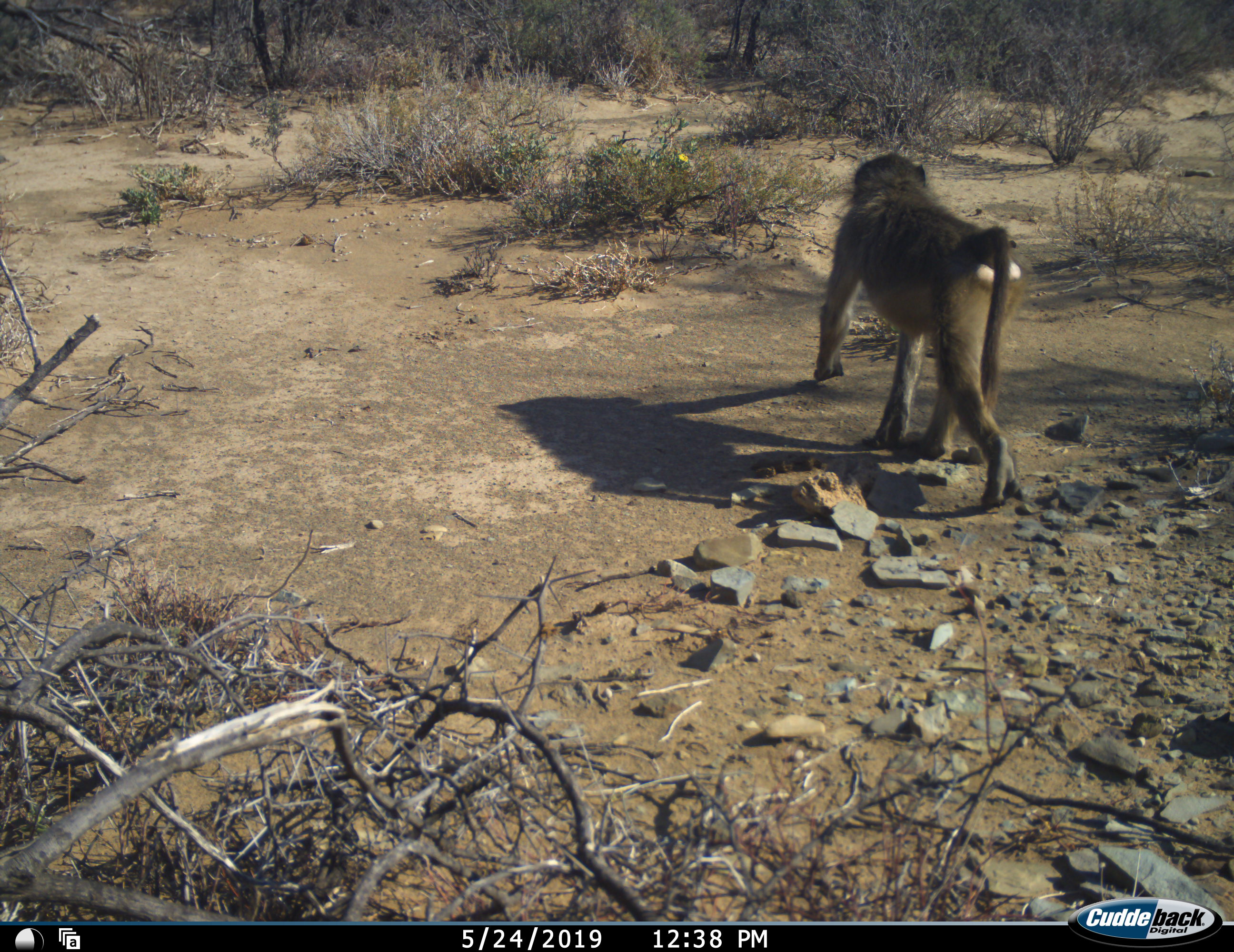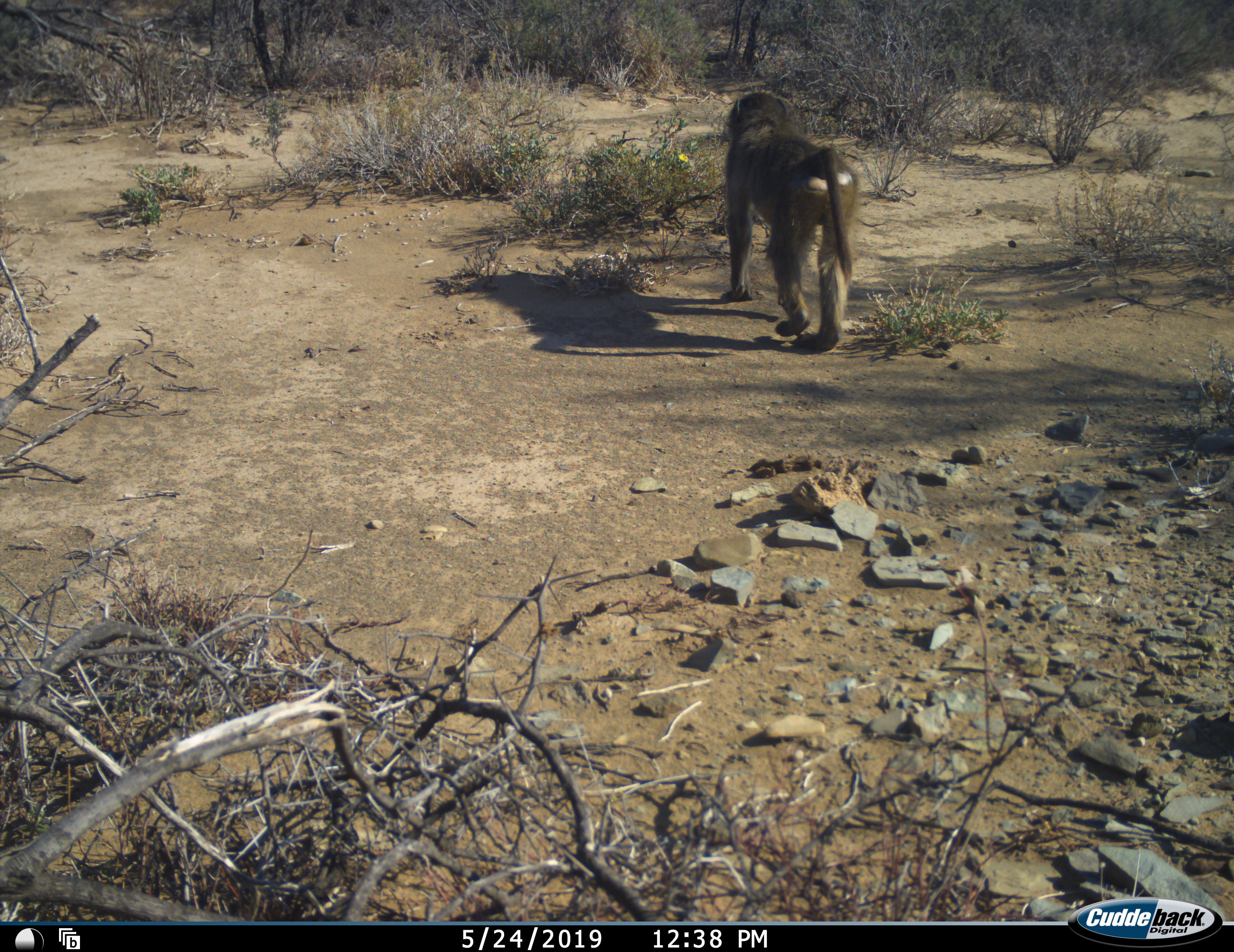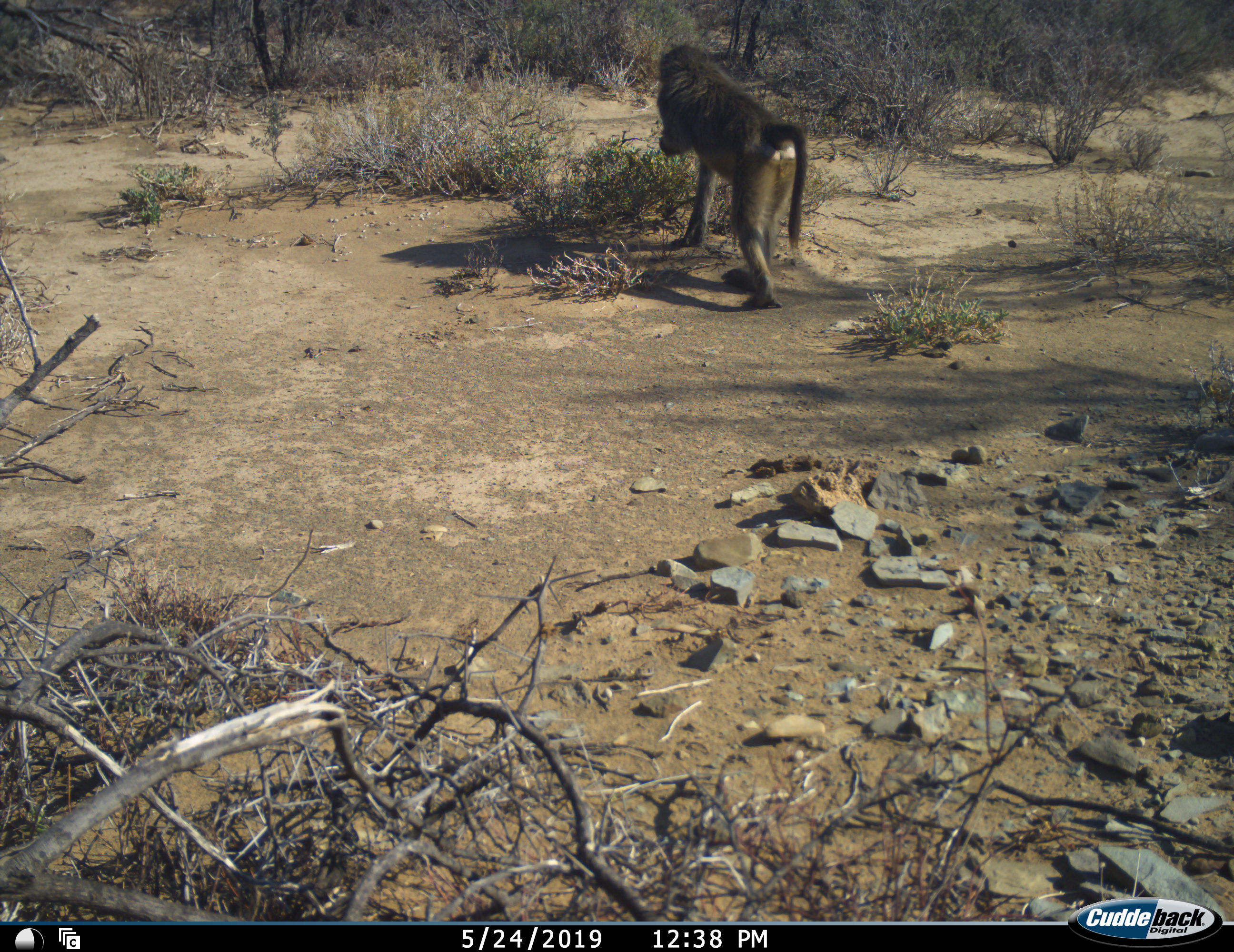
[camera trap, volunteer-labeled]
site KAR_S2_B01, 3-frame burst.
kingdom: Animalia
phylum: Chordata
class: Mammalia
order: Primates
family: Cercopithecidae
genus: Papio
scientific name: Papio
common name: baboon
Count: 1.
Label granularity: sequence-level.